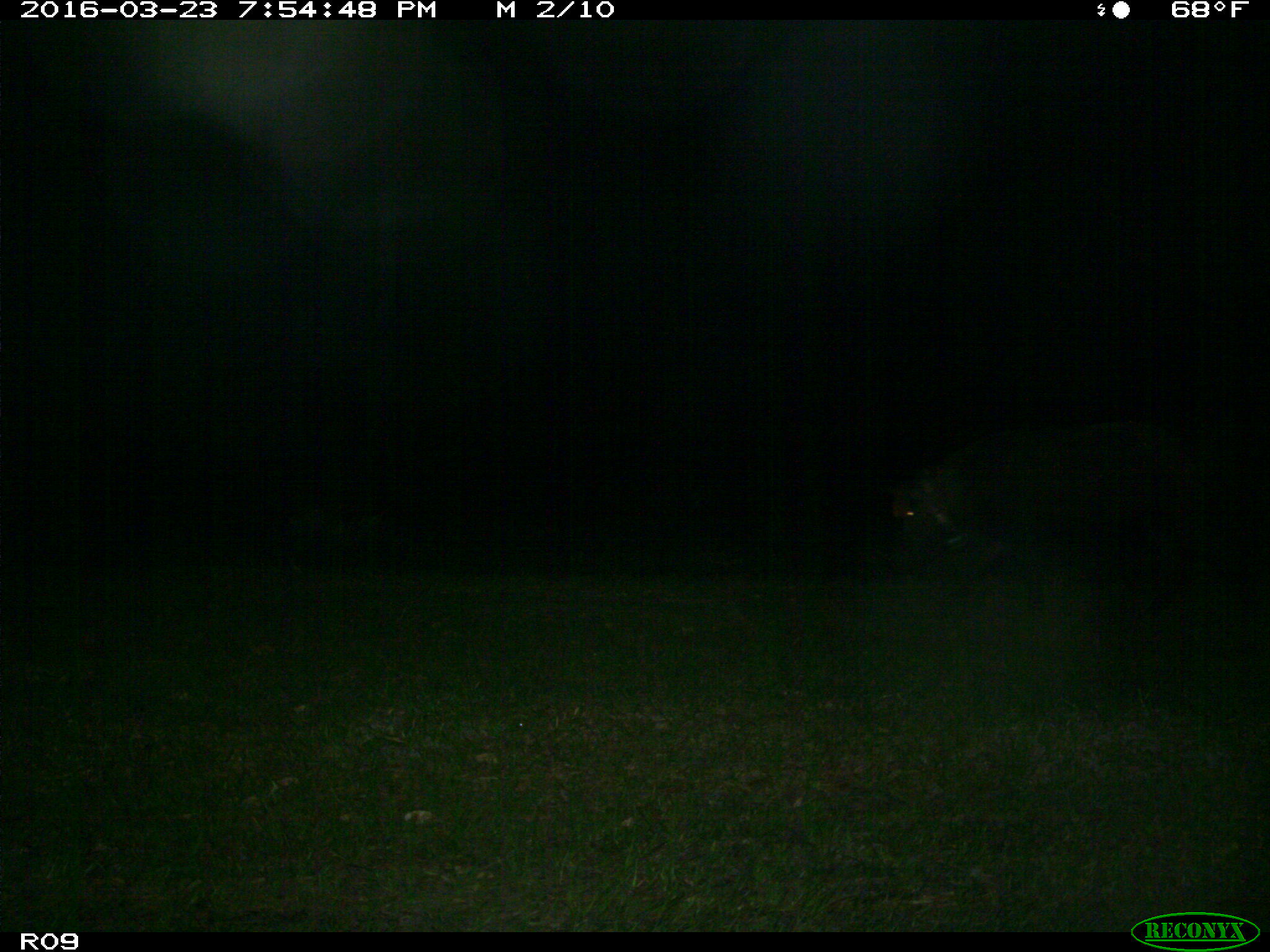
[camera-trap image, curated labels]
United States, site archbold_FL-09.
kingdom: Animalia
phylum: Chordata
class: Mammalia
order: Artiodactyla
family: Suidae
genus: Sus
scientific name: Sus scrofa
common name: wild boar